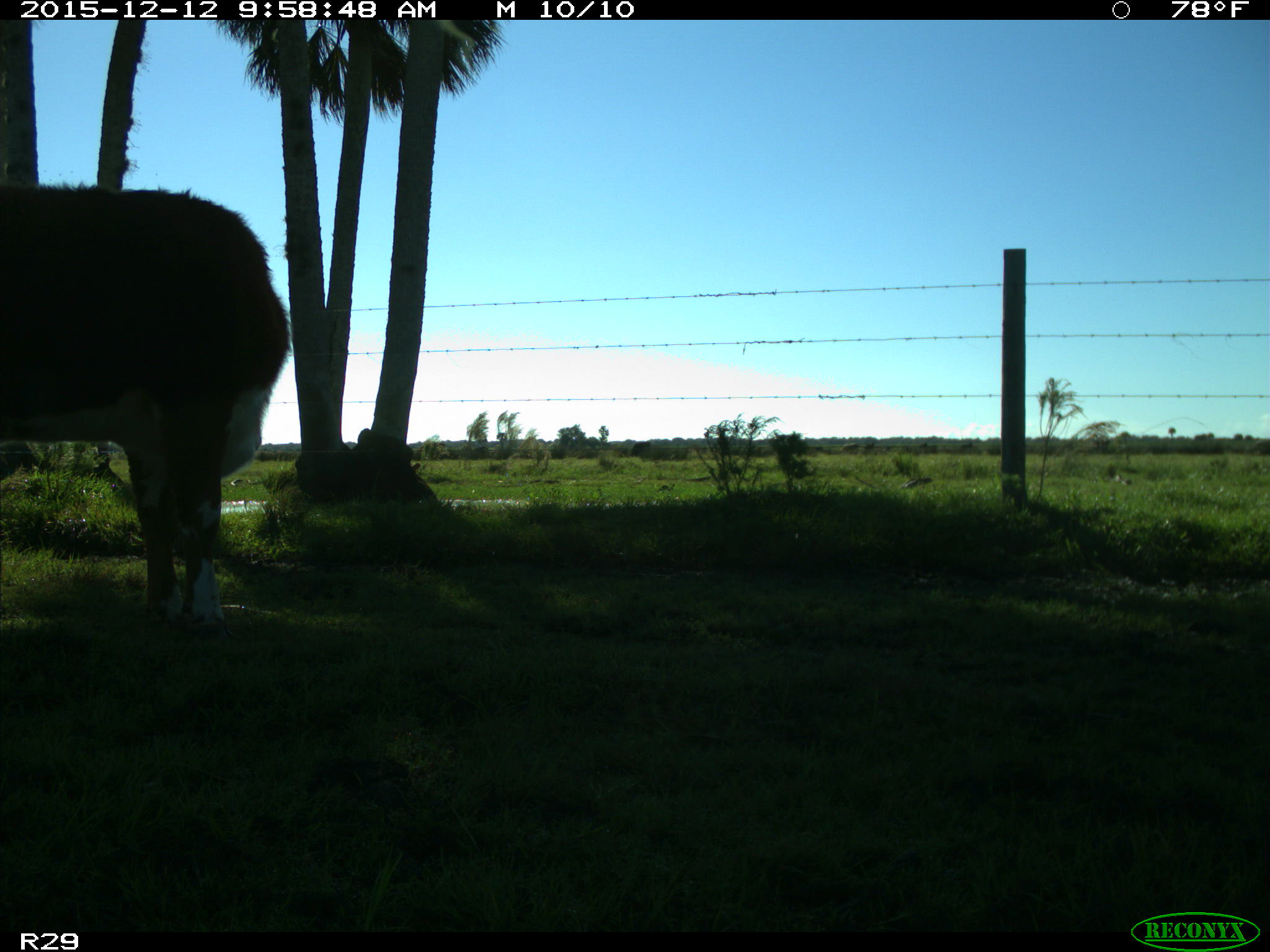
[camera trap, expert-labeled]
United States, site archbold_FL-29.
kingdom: Animalia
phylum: Chordata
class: Mammalia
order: Artiodactyla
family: Bovidae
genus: Bos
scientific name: Bos taurus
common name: domestic cow